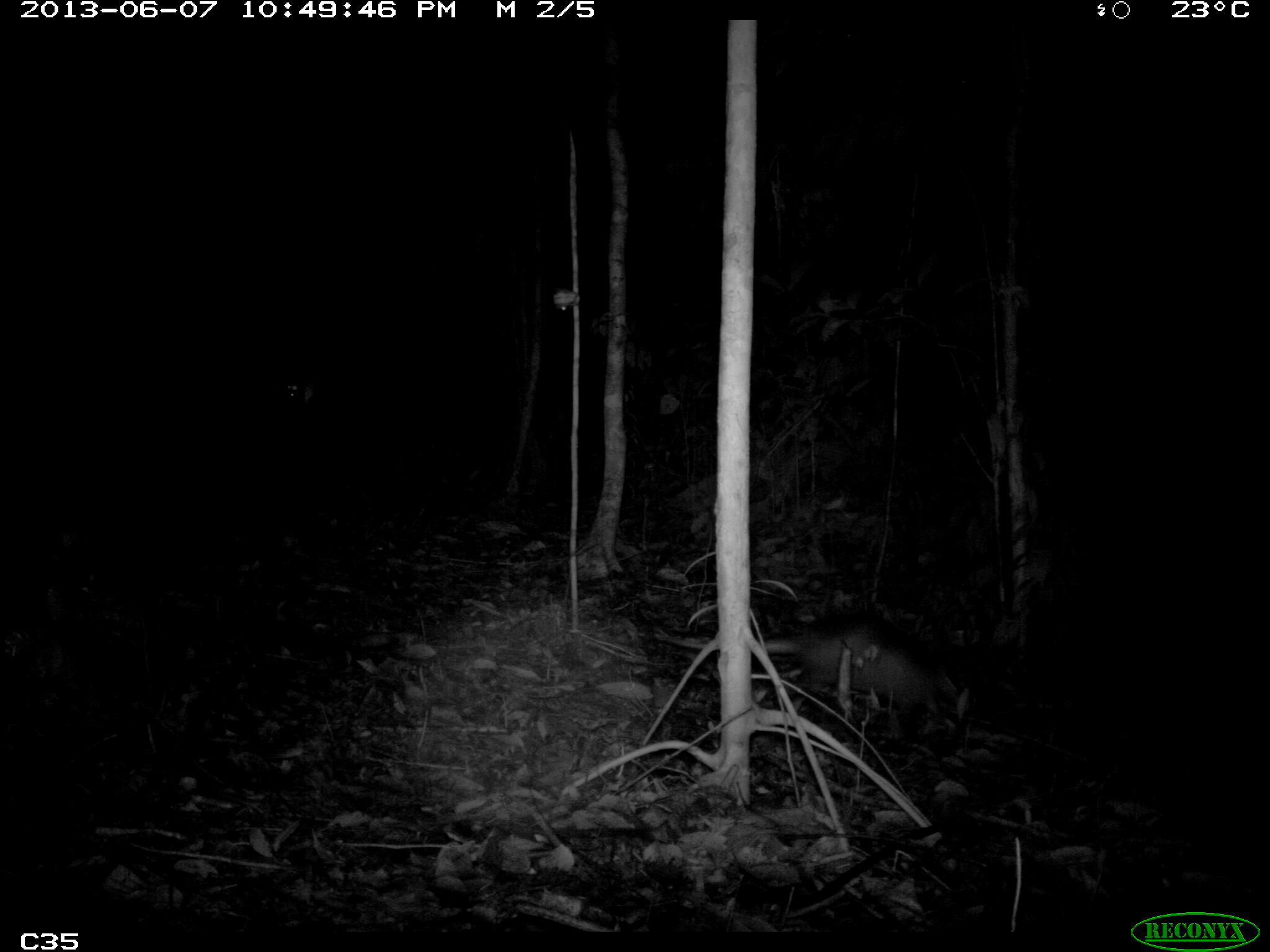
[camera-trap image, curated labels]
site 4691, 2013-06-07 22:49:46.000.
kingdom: Animalia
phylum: Chordata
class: Mammalia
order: Cingulata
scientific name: Cingulata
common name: armadillo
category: unknown armadillo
Unknown armadillo (armadillo) (Cingulata), count 1.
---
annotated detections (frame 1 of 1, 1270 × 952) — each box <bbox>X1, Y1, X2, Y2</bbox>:
unknown armadillo: <bbox>651, 608, 963, 723</bbox>